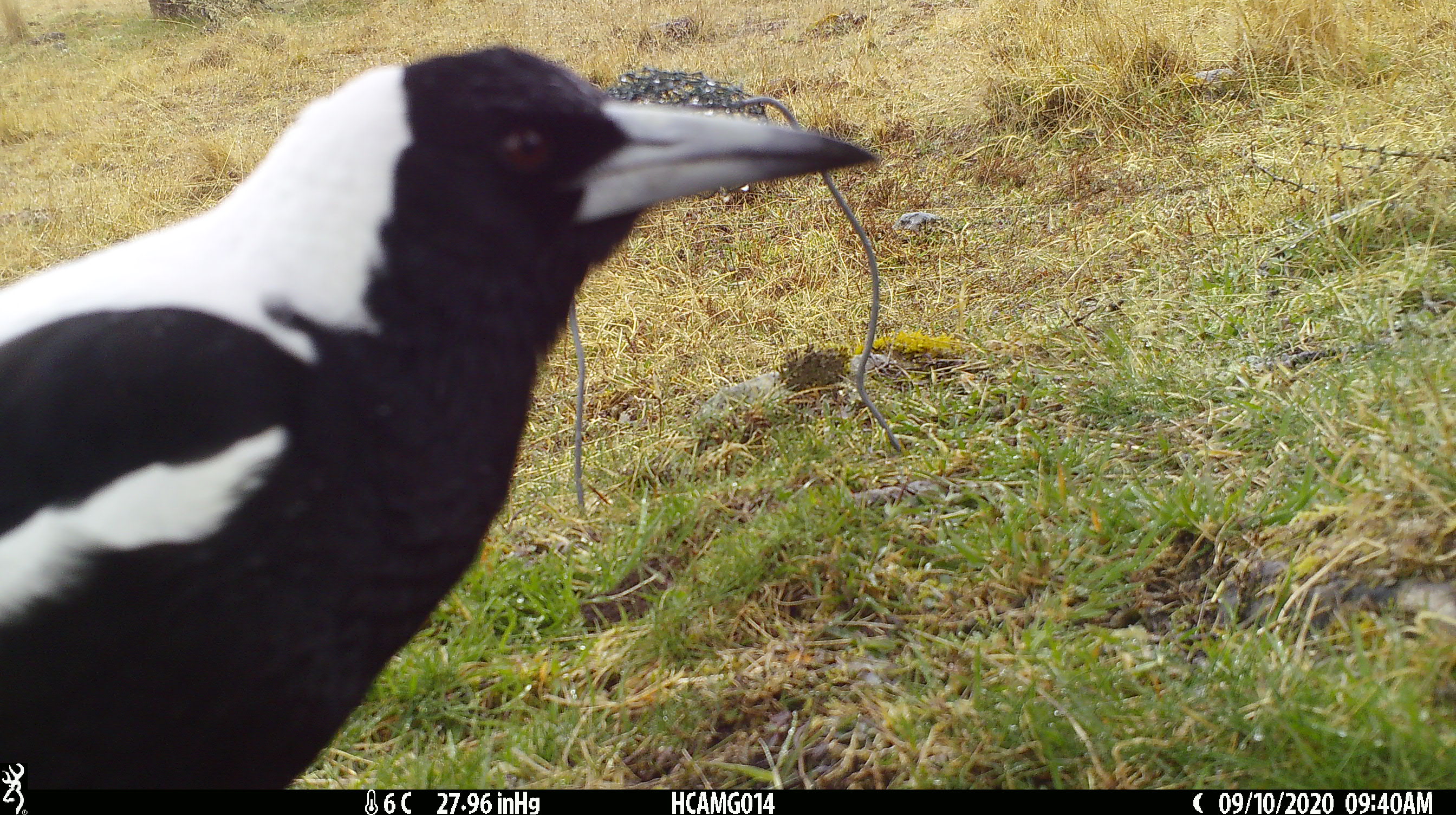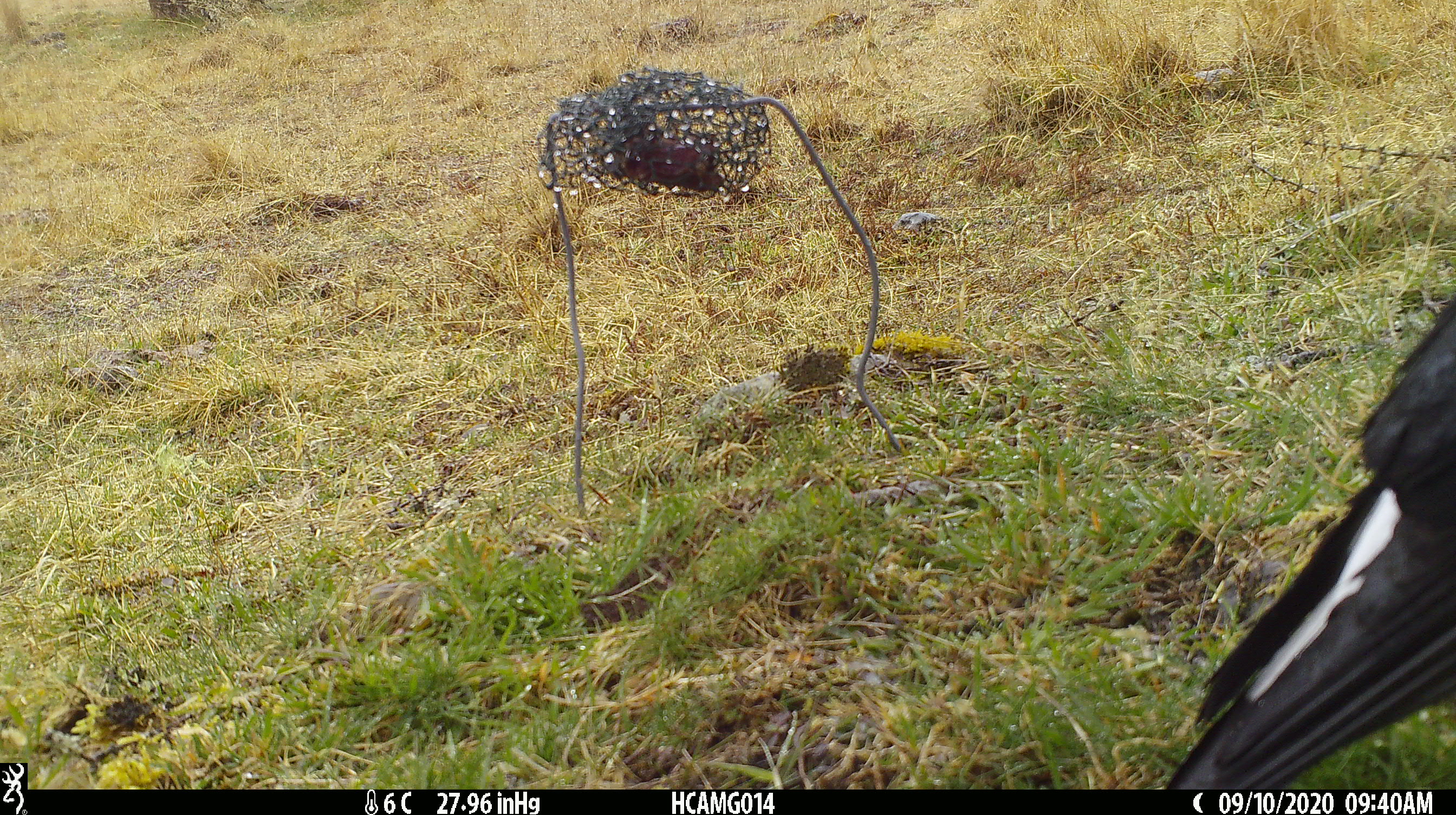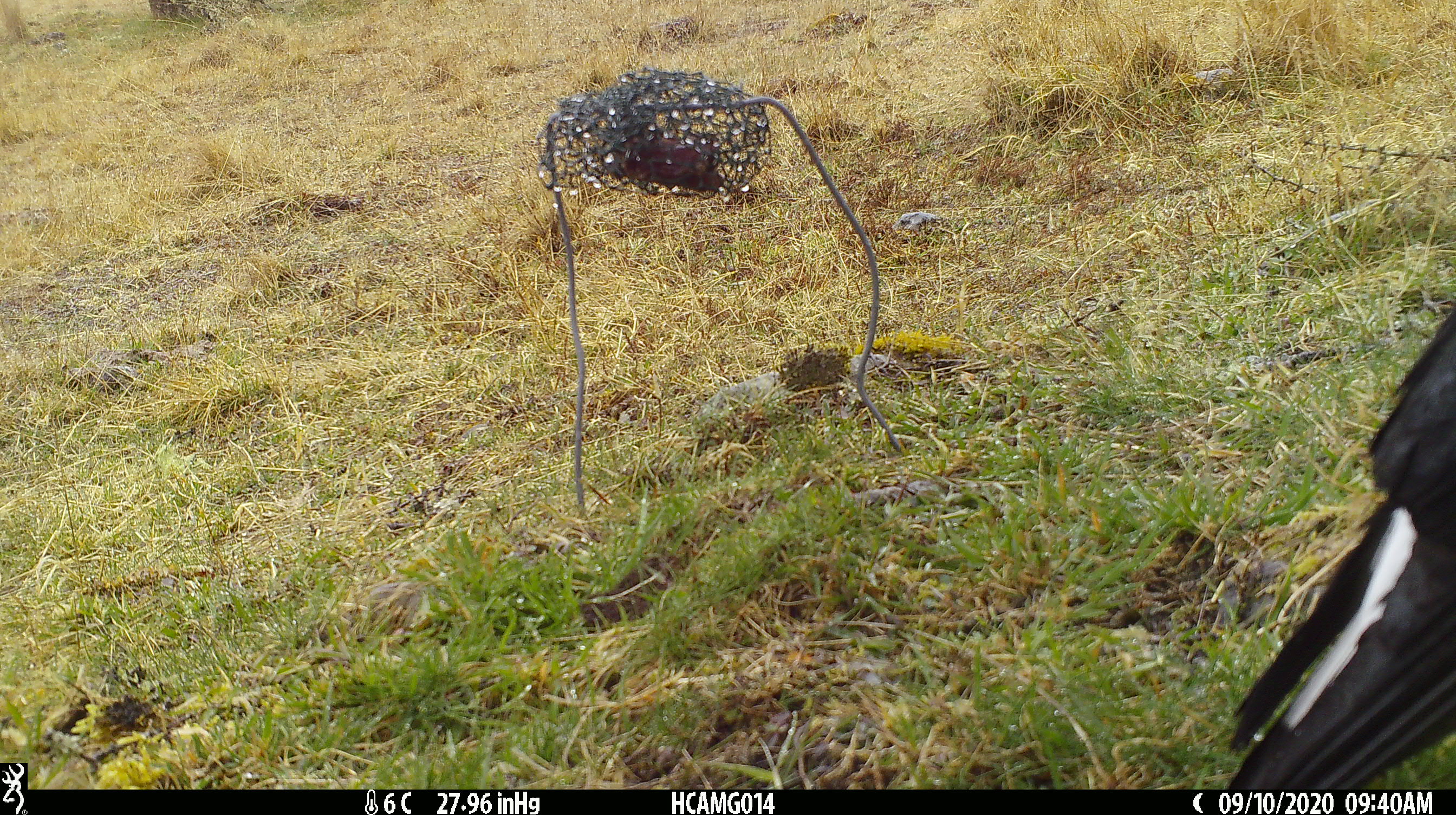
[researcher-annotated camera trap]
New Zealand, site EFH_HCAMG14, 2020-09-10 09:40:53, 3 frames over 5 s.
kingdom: Animalia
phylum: Chordata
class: Aves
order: Passeriformes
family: Artamidae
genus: Gymnorhina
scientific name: Gymnorhina tibicen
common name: australian magpie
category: magpie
Magpie (australian magpie) (Gymnorhina tibicen).